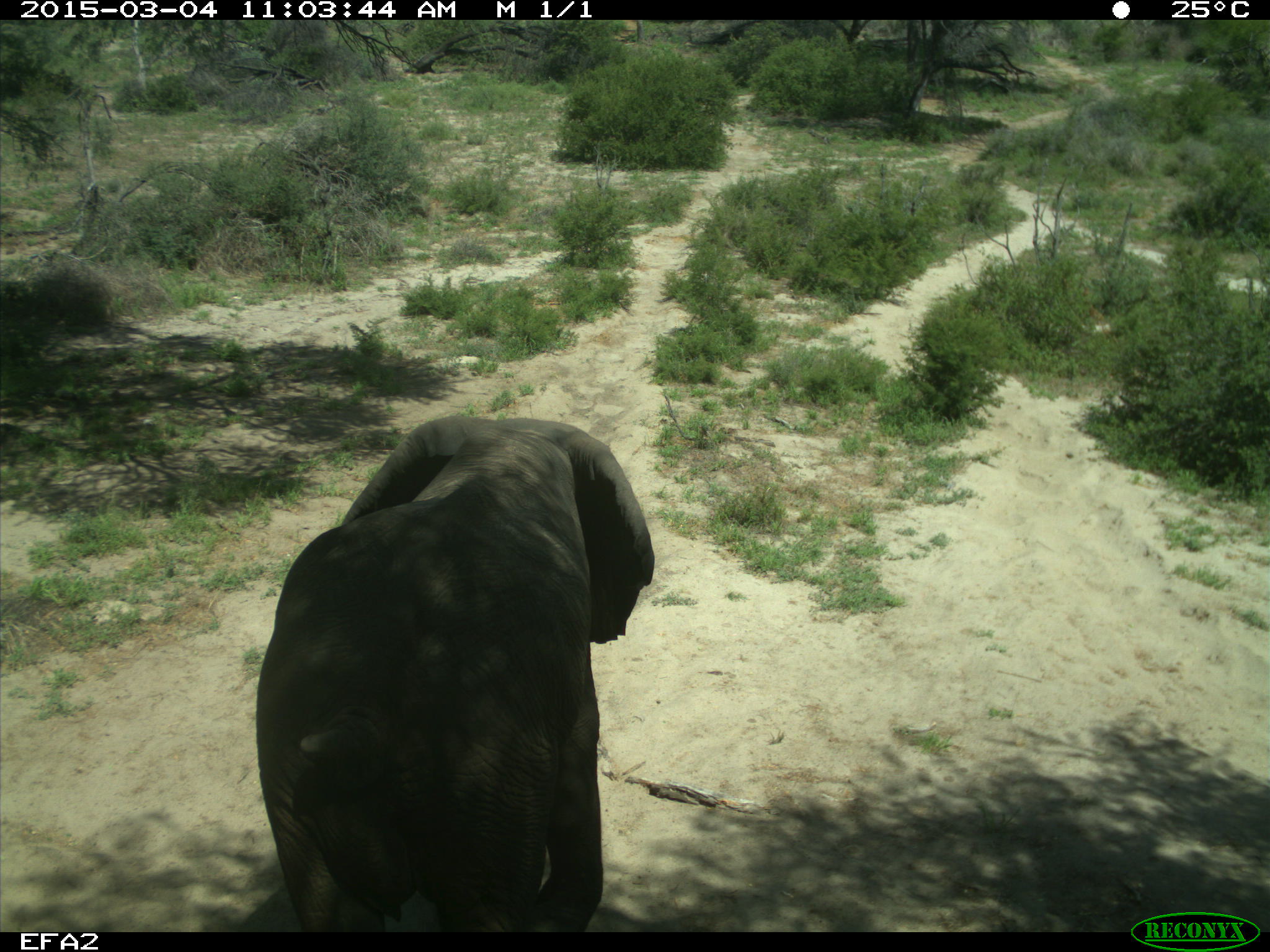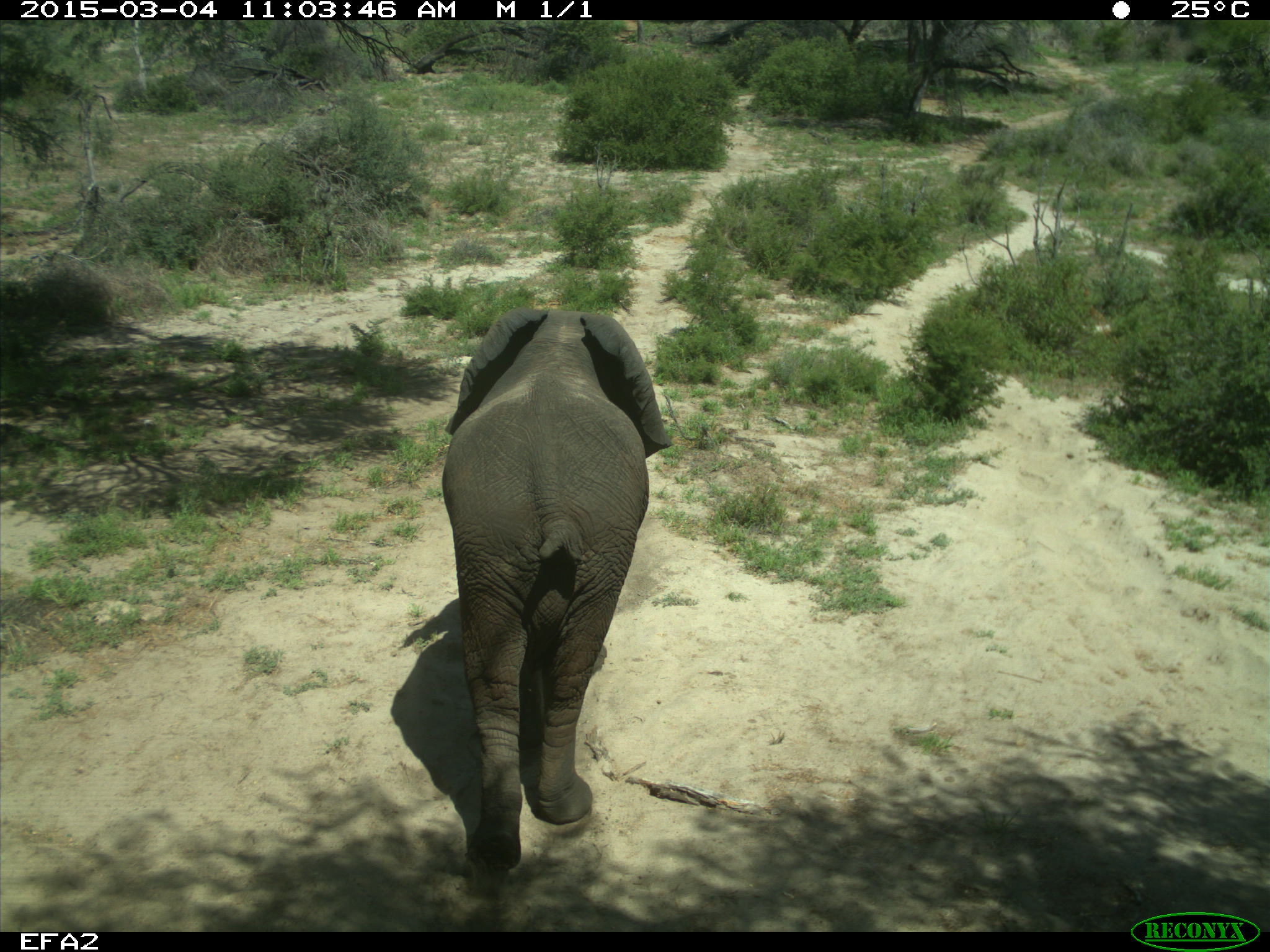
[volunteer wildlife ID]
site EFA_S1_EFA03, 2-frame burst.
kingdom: Animalia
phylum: Chordata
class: Mammalia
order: Proboscidea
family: Elephantidae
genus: Loxodonta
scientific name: Loxodonta africana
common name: african bush elephant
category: elephant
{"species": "elephant (african bush elephant) (Loxodonta africana)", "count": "1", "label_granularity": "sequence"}